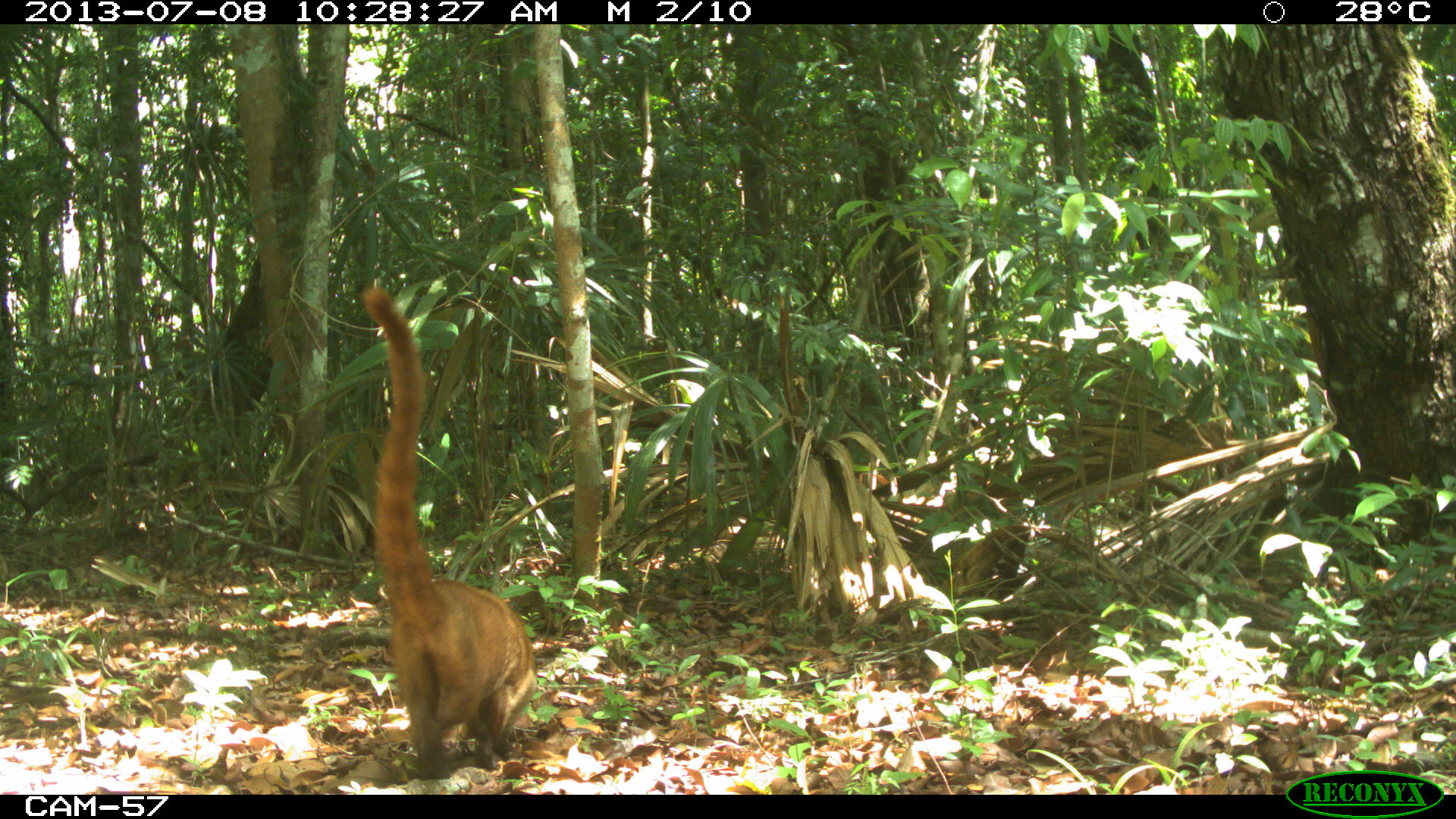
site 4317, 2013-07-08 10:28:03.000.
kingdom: Animalia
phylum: Chordata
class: Mammalia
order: Carnivora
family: Procyonidae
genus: Nasua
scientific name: Nasua narica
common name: white-nosed coati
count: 2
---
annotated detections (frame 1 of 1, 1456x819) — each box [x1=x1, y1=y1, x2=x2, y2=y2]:
nasua narica: [x1=356, y1=285, x2=538, y2=779]